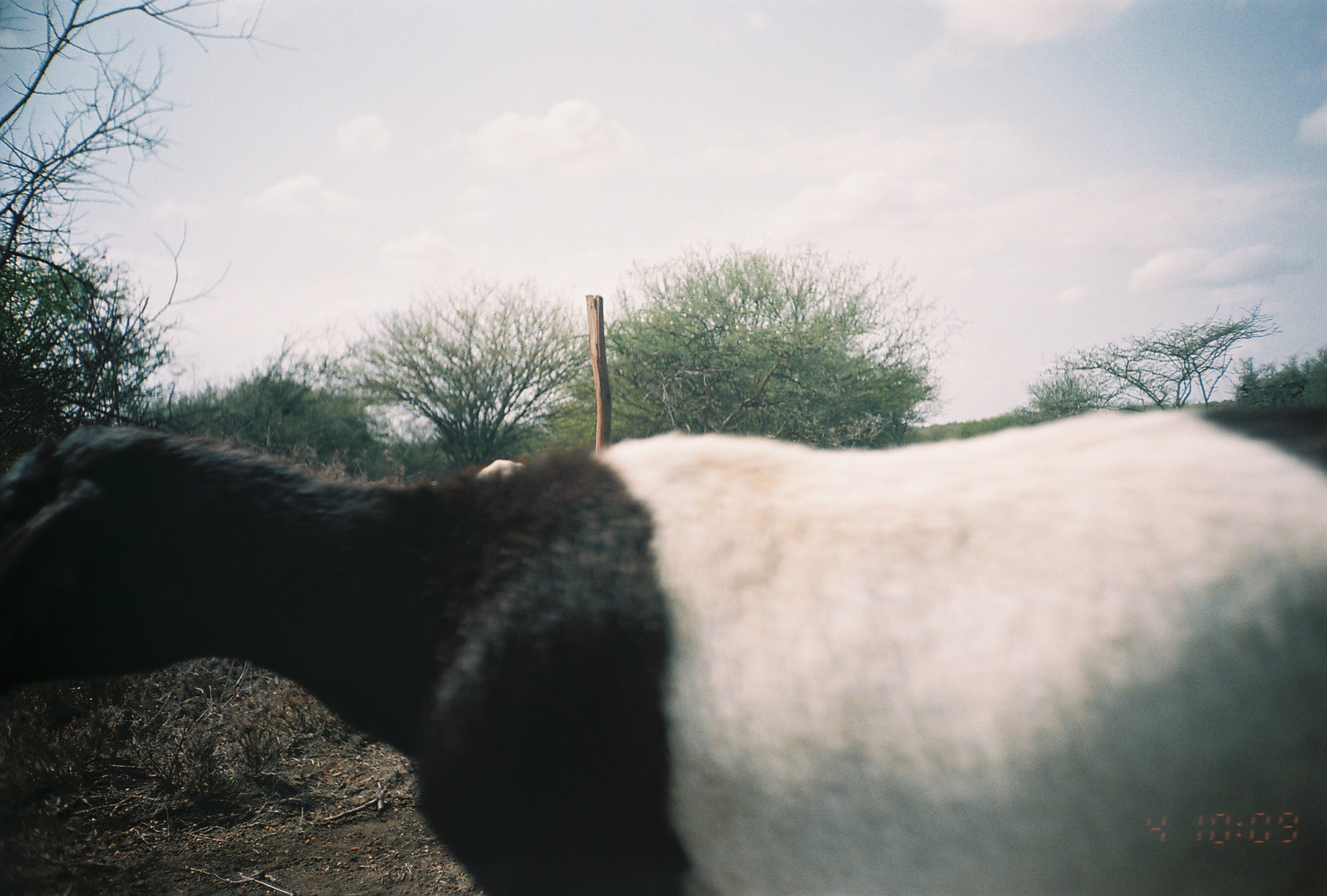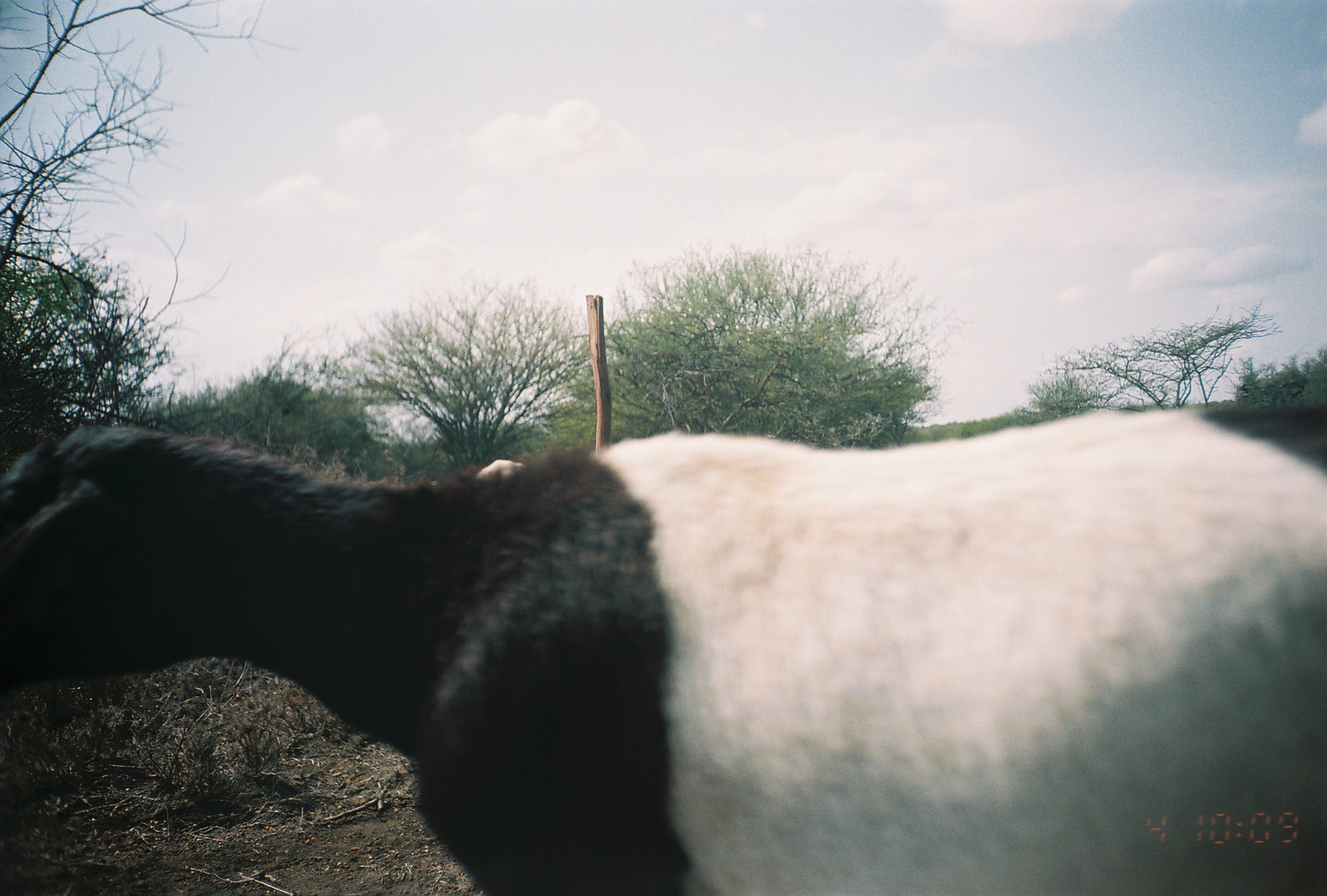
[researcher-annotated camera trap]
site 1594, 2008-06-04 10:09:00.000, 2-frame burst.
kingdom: Animalia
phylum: Chordata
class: Mammalia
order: Artiodactyla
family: Bovidae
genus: Ovis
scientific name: Ovis aries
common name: domestic sheep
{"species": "Ovis aries (domestic sheep)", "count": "1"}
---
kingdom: Animalia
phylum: Chordata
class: Mammalia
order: Artiodactyla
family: Bovidae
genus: Capra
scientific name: Capra aegagrus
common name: wild goat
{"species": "Capra aegagrus (wild goat)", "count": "1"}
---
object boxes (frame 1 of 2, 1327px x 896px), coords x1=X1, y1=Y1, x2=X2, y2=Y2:
ovis aries: x1=0, y1=399, x2=1327, y2=892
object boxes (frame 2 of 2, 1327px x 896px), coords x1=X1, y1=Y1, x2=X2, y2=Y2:
capra aegagrus: x1=0, y1=398, x2=1327, y2=895